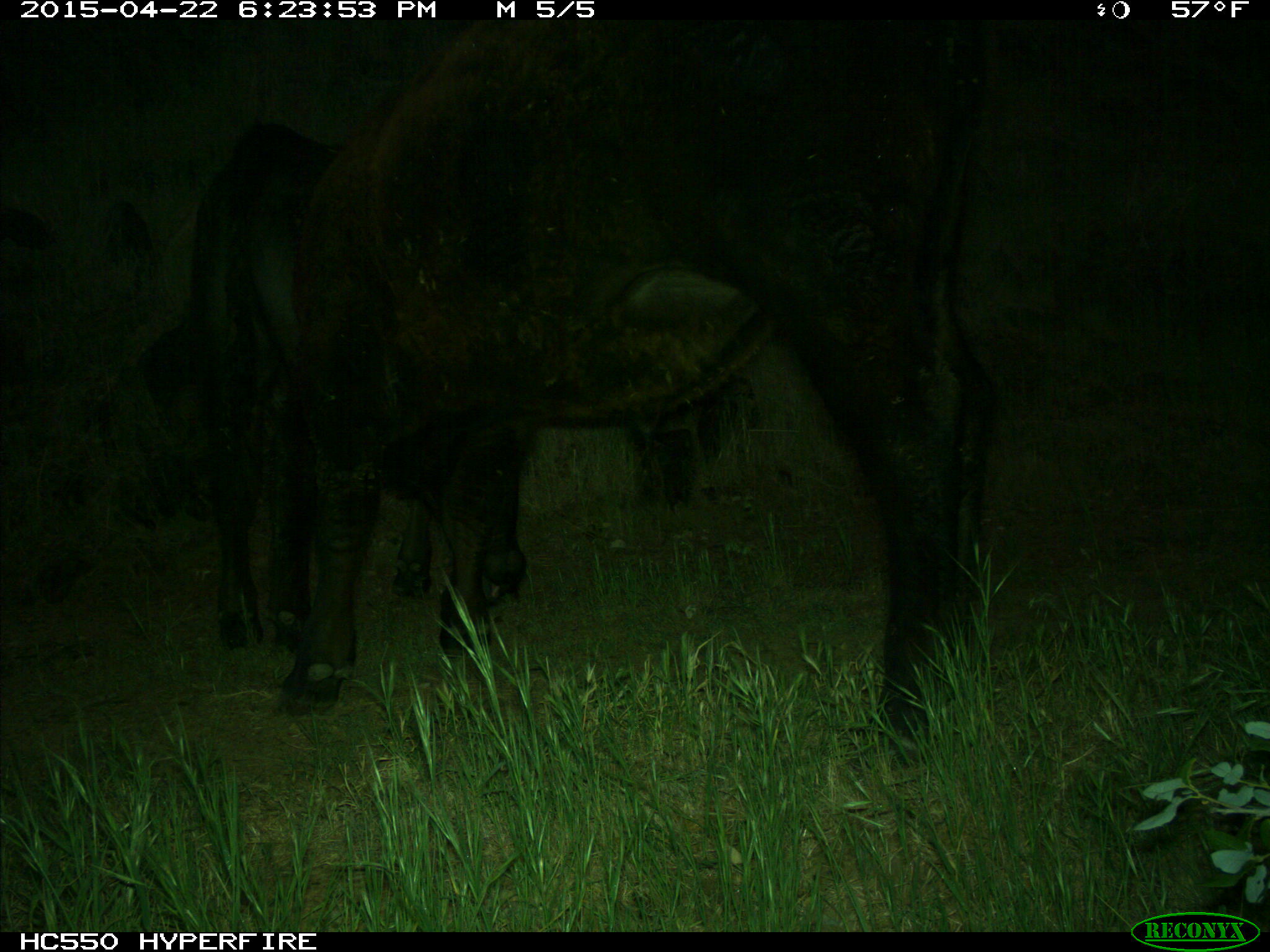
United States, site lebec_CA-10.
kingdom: Animalia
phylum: Chordata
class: Mammalia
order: Artiodactyla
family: Bovidae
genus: Bos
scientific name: Bos taurus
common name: domestic cow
Bos taurus (domestic cow).